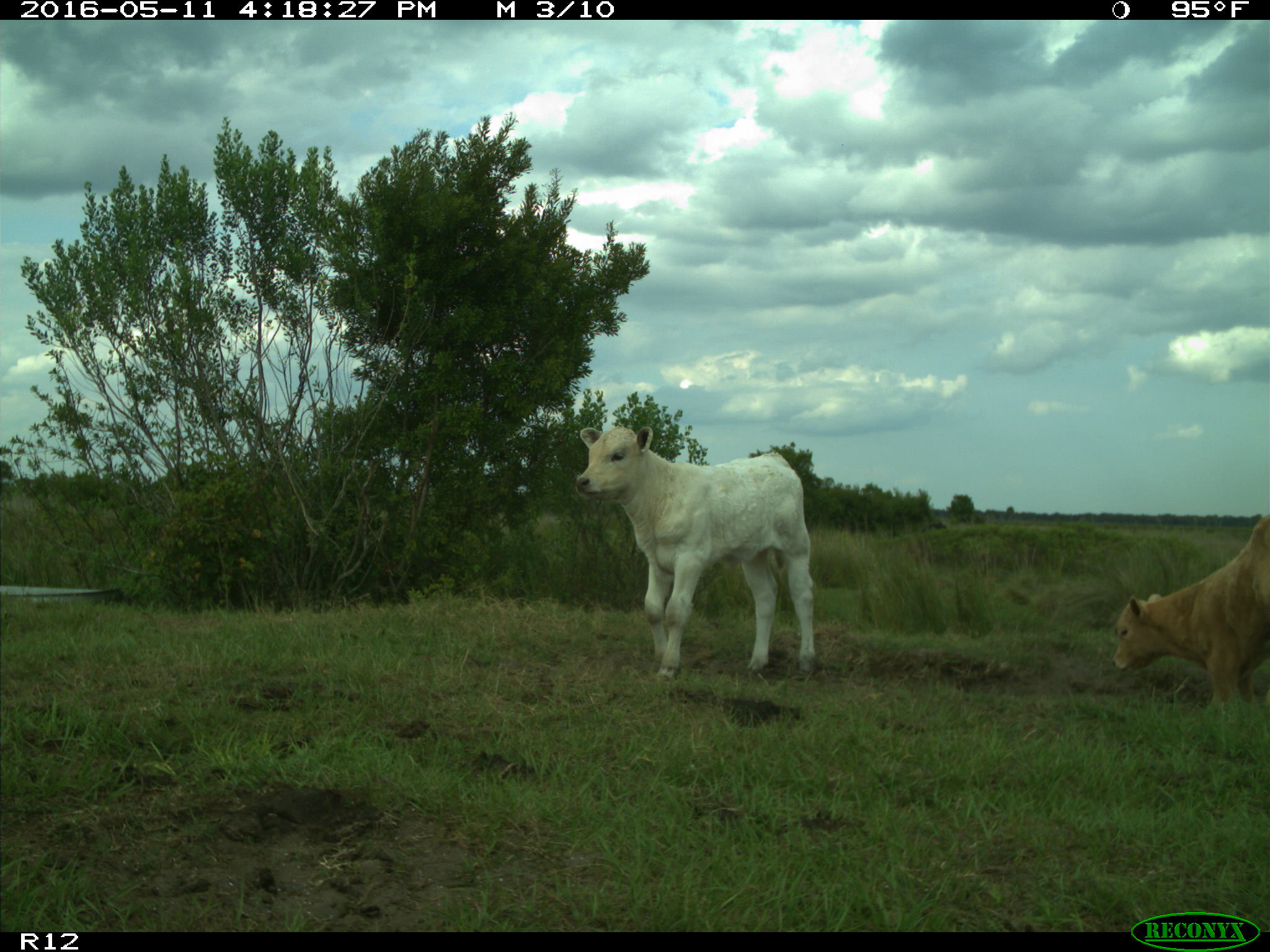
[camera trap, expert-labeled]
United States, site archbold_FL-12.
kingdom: Animalia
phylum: Chordata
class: Mammalia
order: Artiodactyla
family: Bovidae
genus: Bos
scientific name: Bos taurus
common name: domestic cow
Bos taurus (domestic cow).